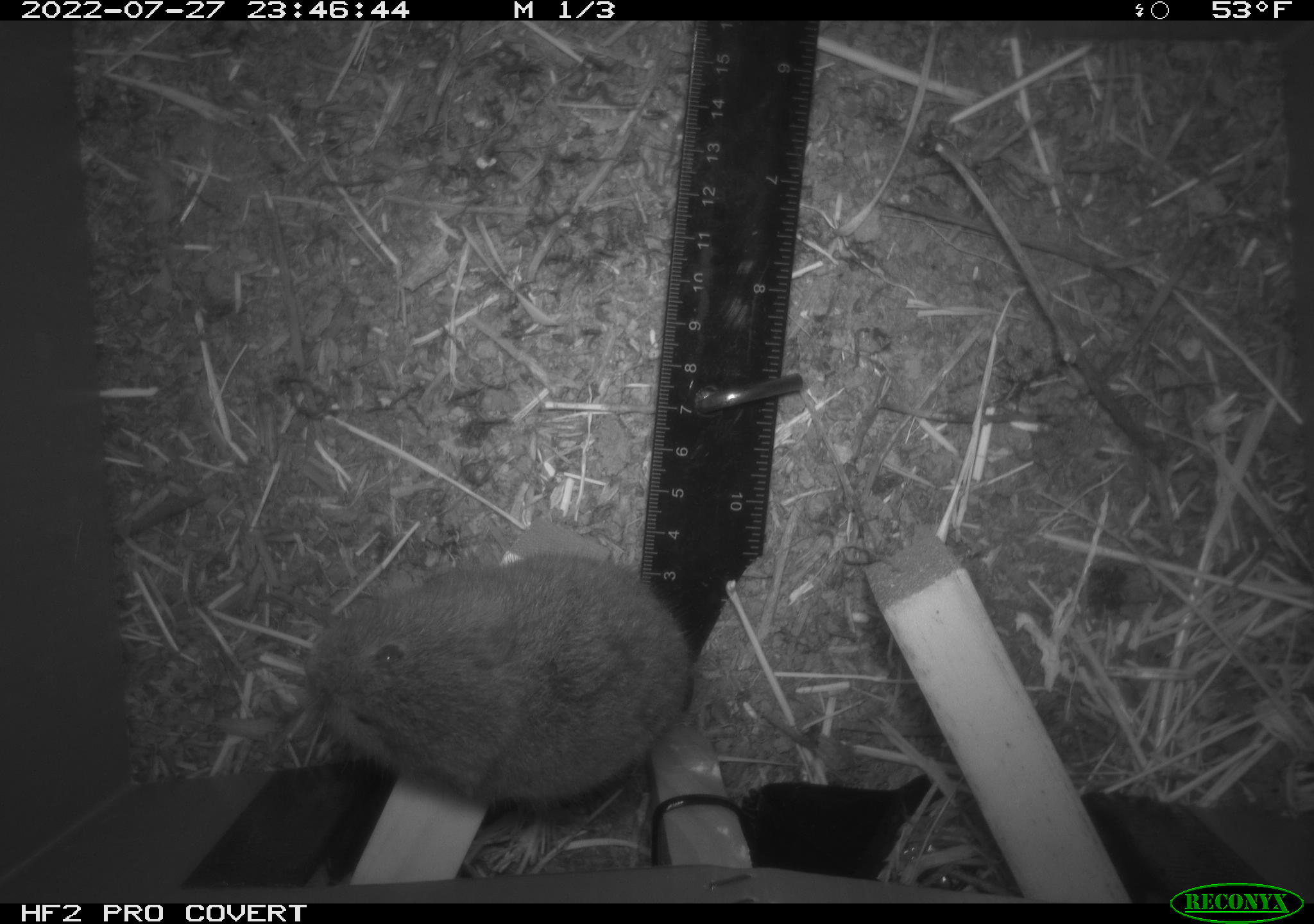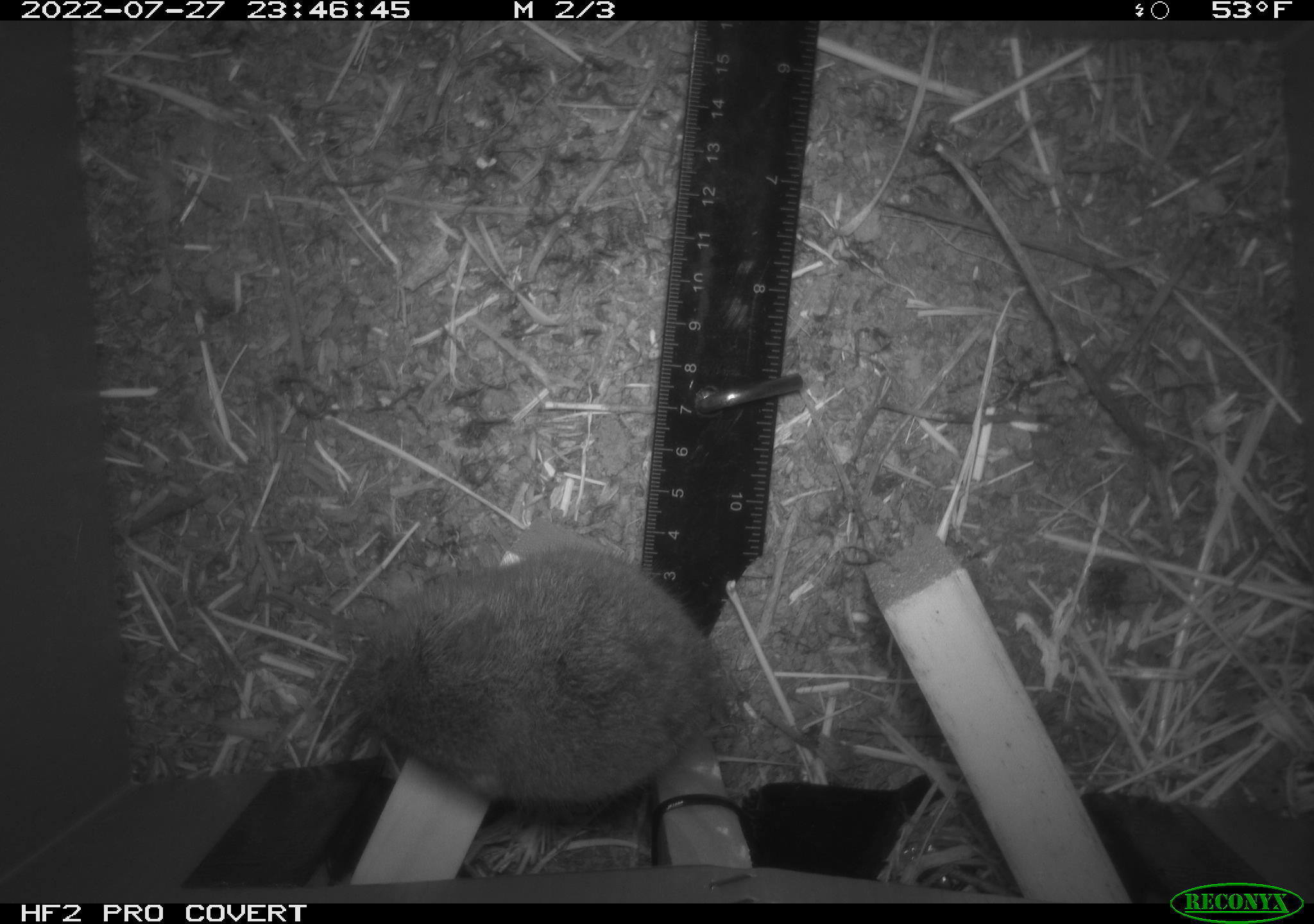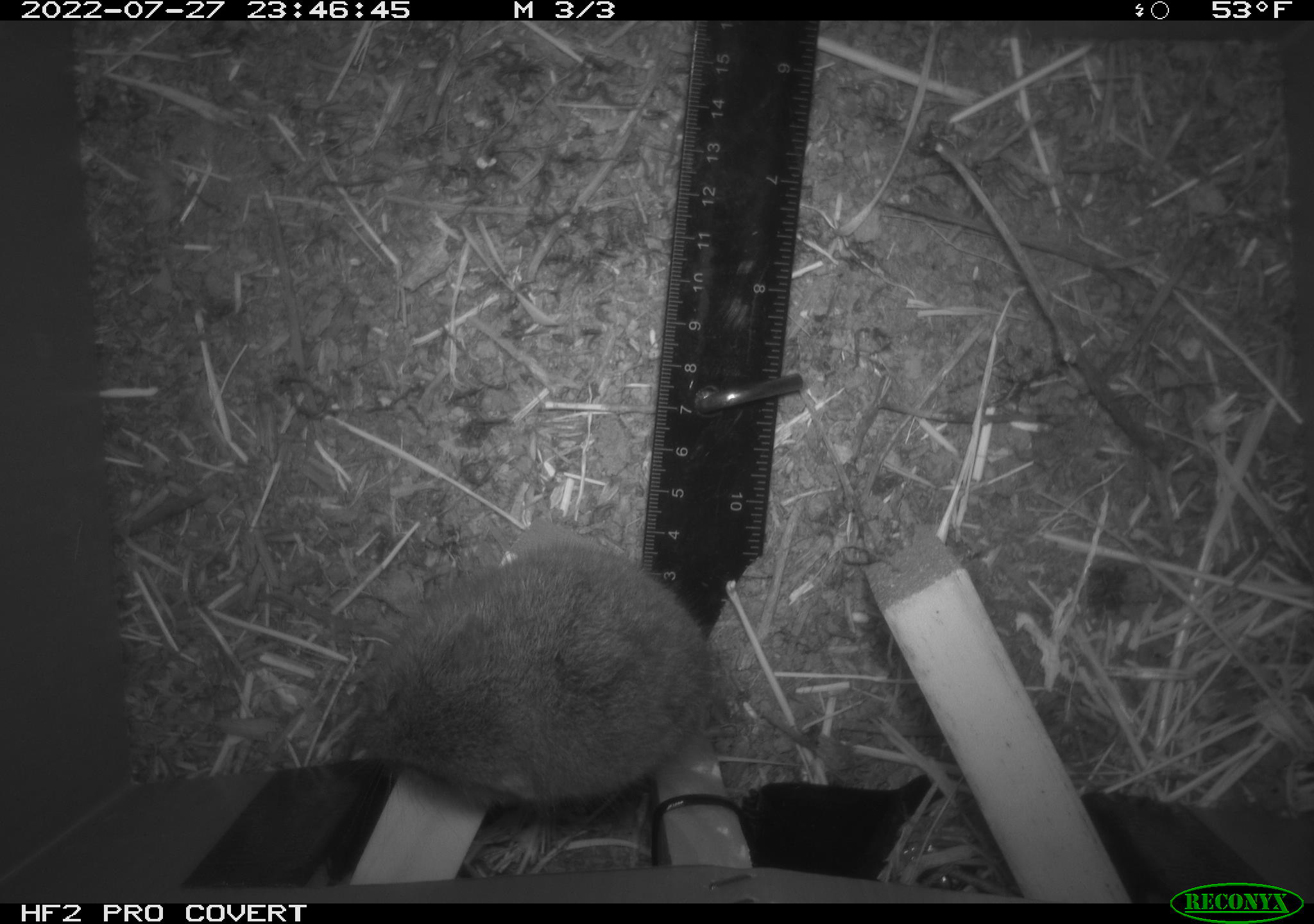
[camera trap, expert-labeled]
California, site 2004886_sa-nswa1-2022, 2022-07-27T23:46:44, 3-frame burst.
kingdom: Animalia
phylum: Chordata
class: Mammalia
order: Rodentia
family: Cricetidae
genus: Microtus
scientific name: Microtus californicus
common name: california vole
California vole (Microtus californicus).